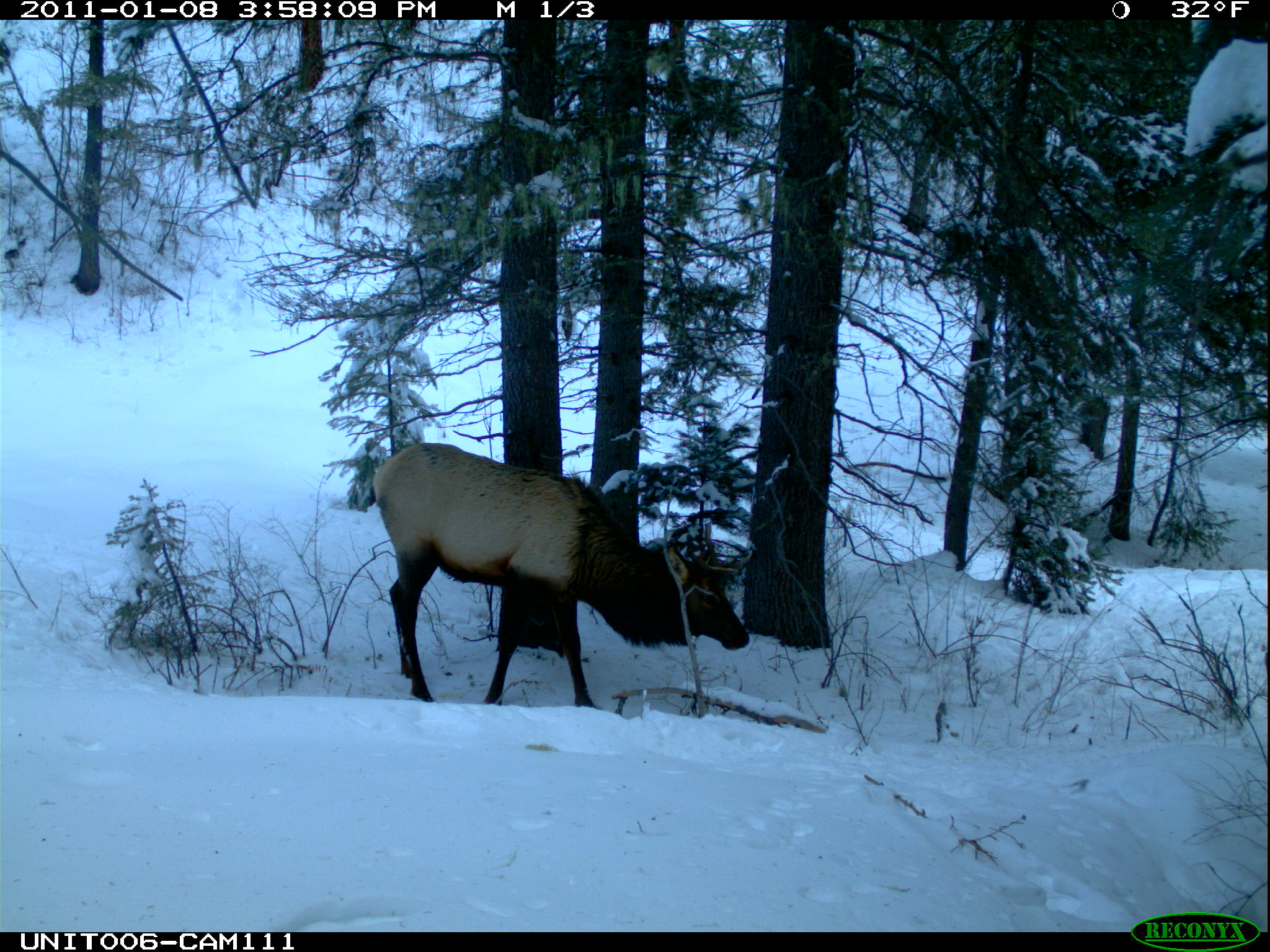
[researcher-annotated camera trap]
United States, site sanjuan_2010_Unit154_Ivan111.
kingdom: Animalia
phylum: Chordata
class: Mammalia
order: Artiodactyla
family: Cervidae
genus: Cervus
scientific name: Cervus elaphus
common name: red deer